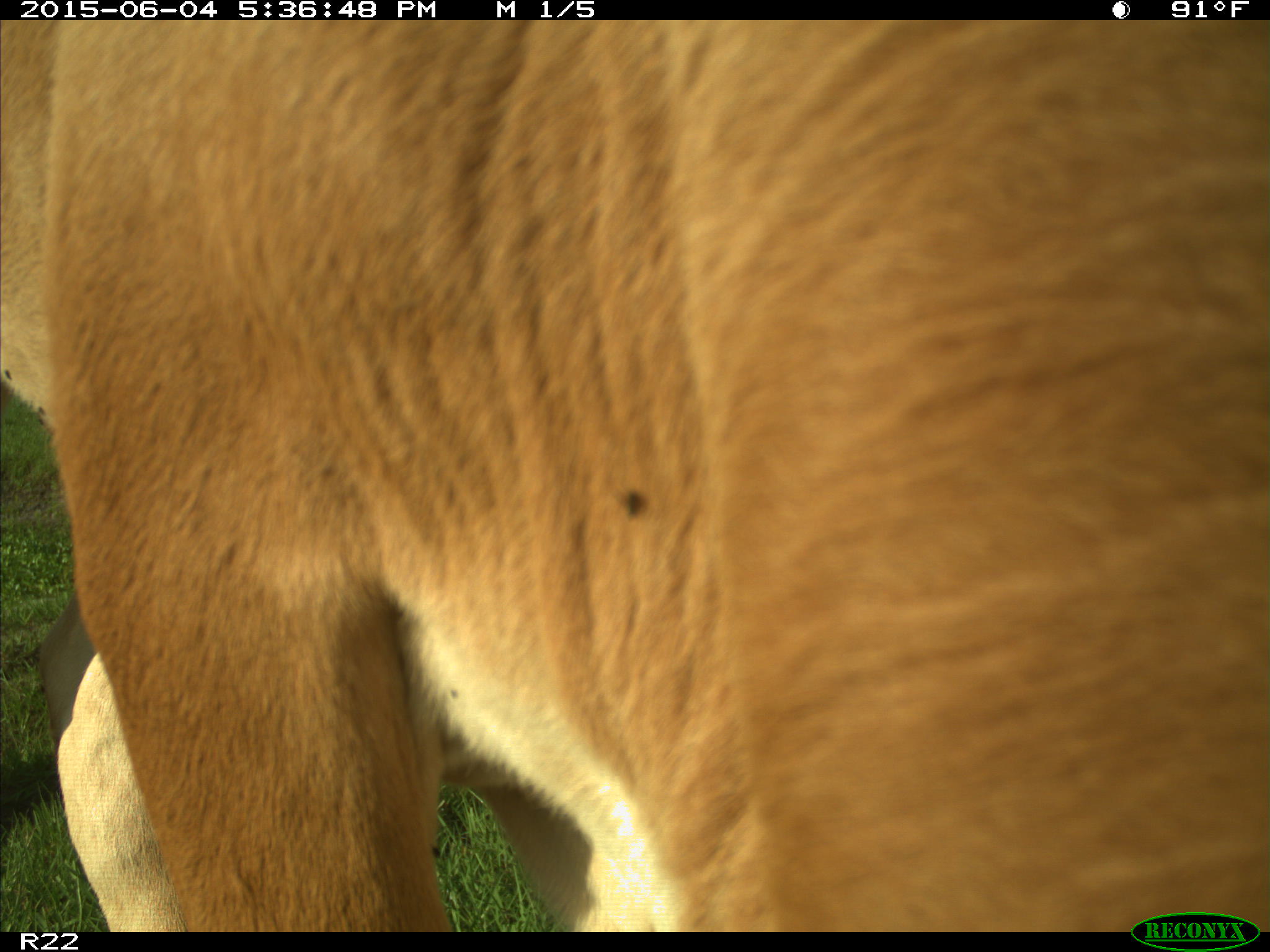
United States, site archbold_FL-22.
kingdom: Animalia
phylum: Chordata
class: Mammalia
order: Artiodactyla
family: Bovidae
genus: Bos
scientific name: Bos taurus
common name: domestic cow